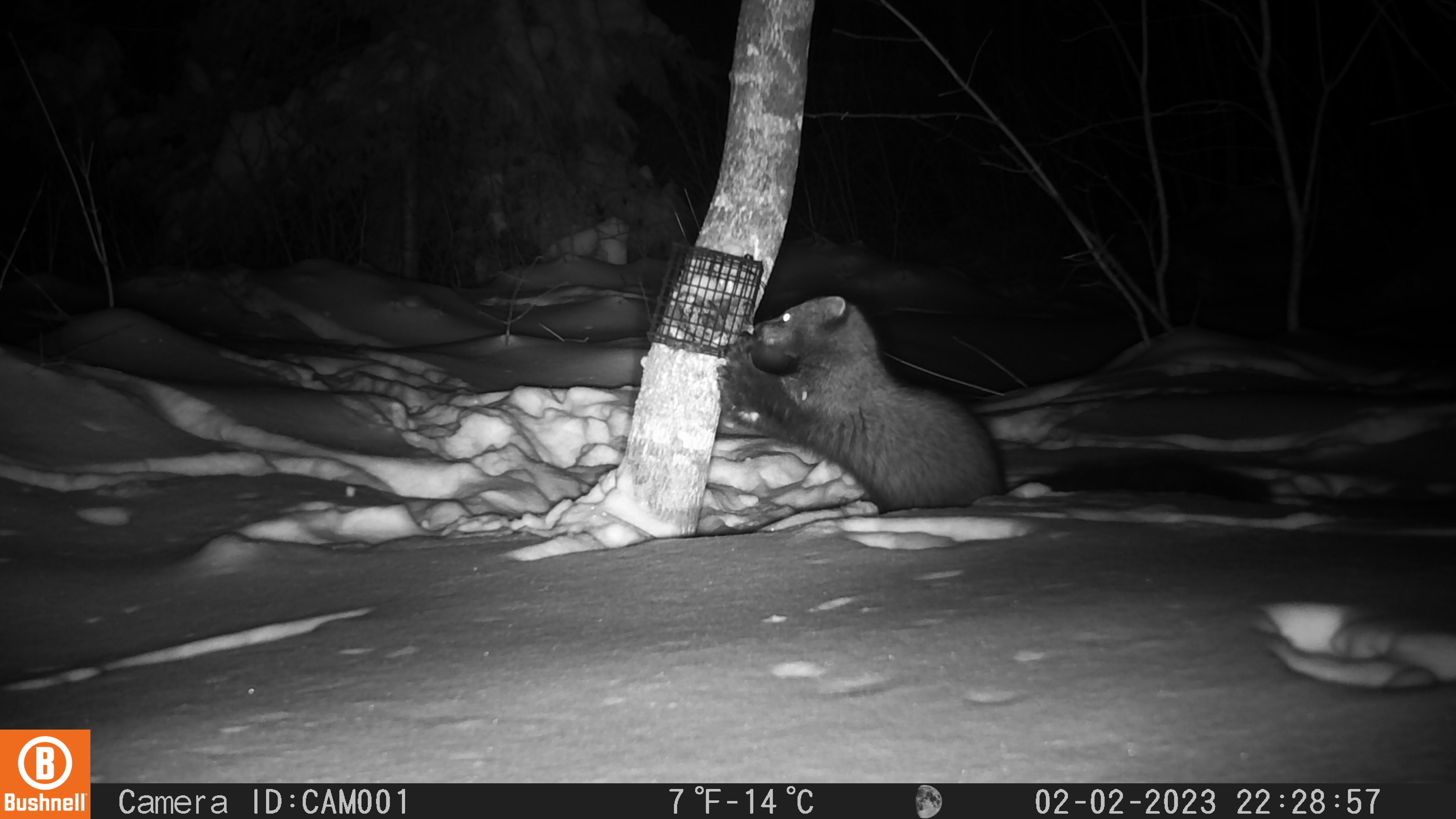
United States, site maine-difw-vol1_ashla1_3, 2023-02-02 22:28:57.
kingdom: Animalia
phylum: Chordata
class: Mammalia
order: Carnivora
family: Mustelidae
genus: Pekania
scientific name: Pekania pennanti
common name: fisher